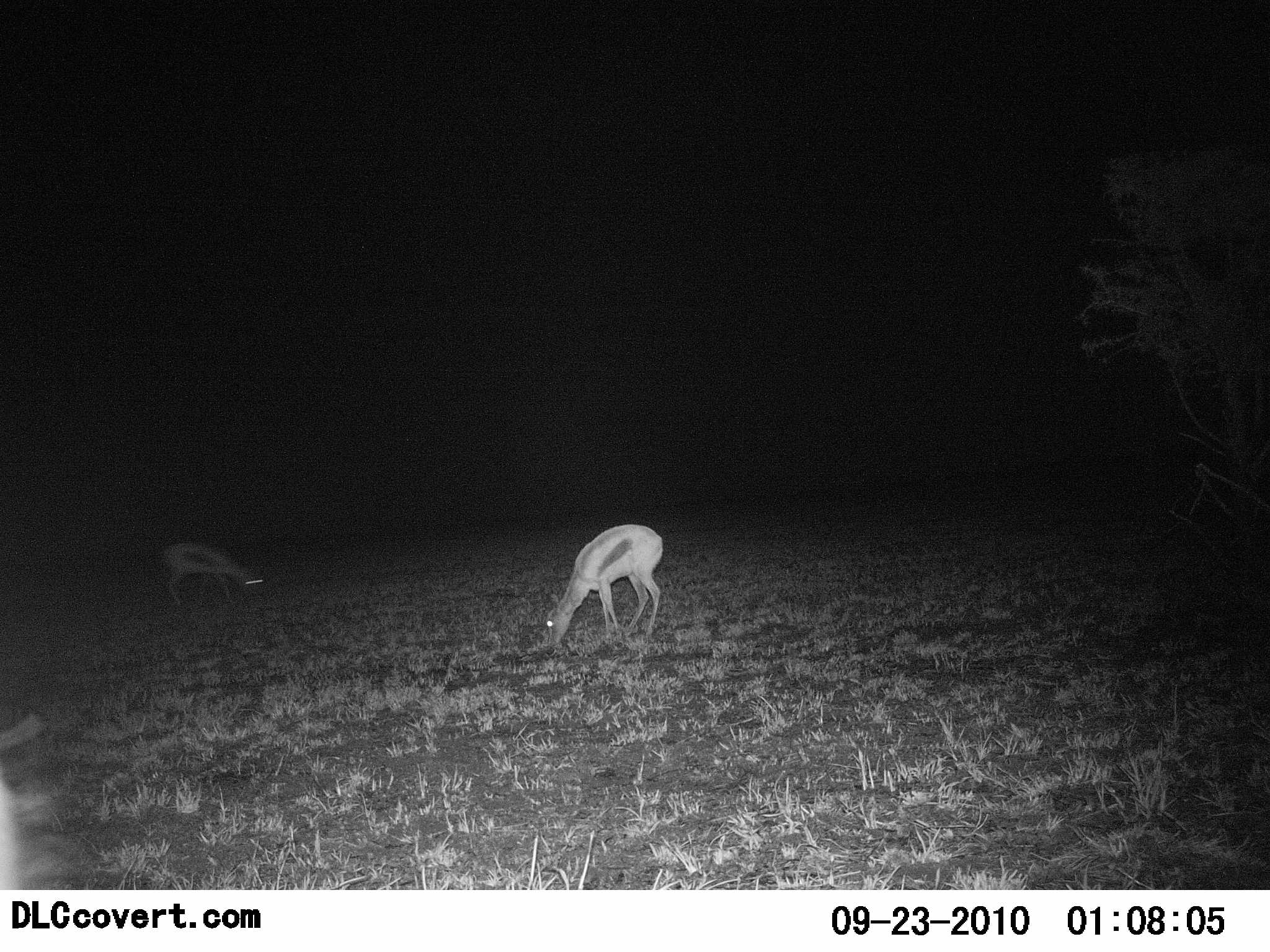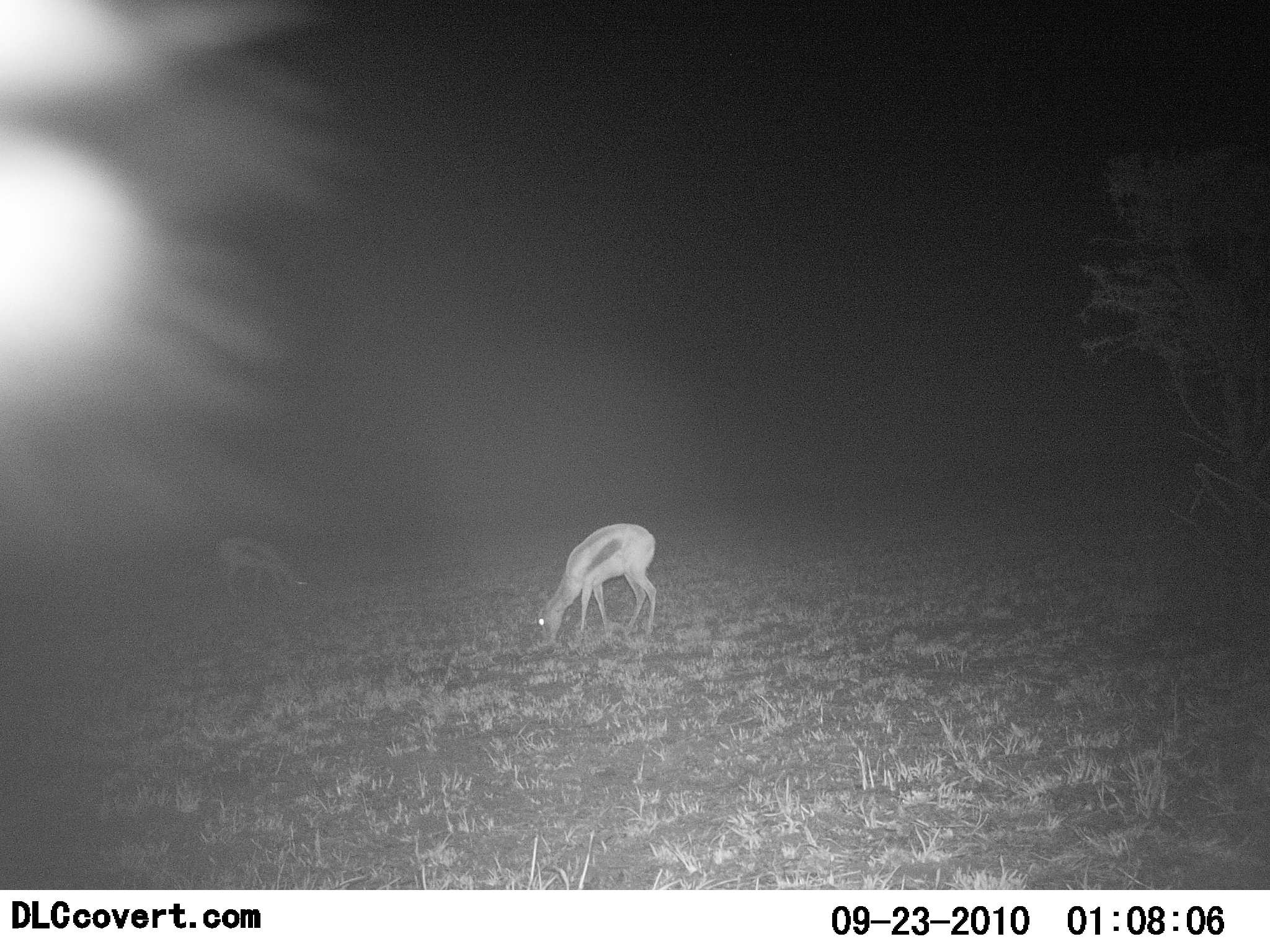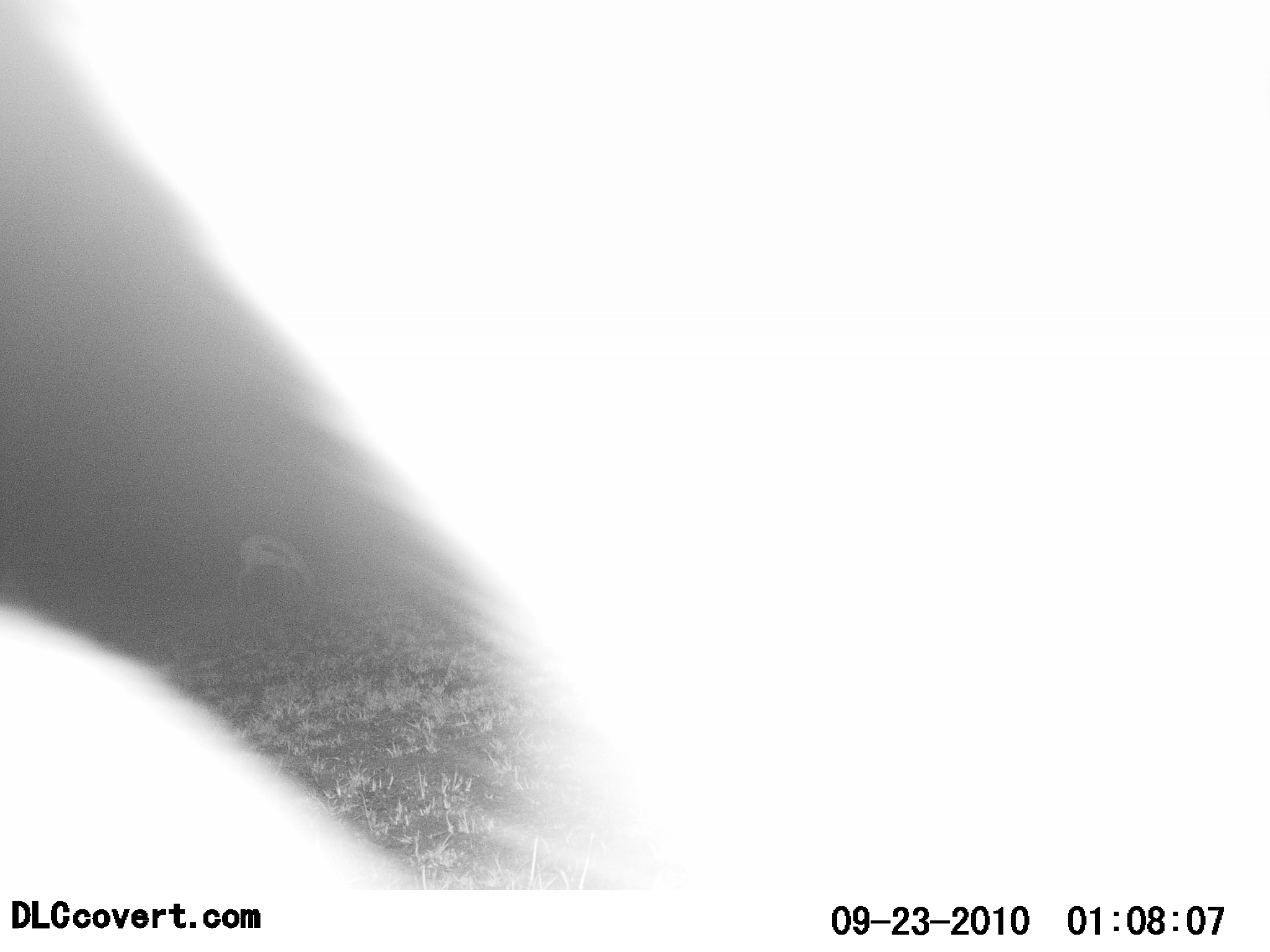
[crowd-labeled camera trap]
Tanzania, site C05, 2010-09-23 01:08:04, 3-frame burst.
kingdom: Animalia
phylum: Chordata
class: Mammalia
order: Artiodactyla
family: Bovidae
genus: Eudorcas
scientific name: Eudorcas thomsonii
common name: thomson's gazelle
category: gazellethomsons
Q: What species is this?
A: Gazellethomsons (thomson's gazelle) (Eudorcas thomsonii).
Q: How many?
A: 2.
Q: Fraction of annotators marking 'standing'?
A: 18%.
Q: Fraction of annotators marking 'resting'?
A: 0%.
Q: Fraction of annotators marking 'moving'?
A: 6%.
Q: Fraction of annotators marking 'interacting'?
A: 0%.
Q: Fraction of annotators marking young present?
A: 0%.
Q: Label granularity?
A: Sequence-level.